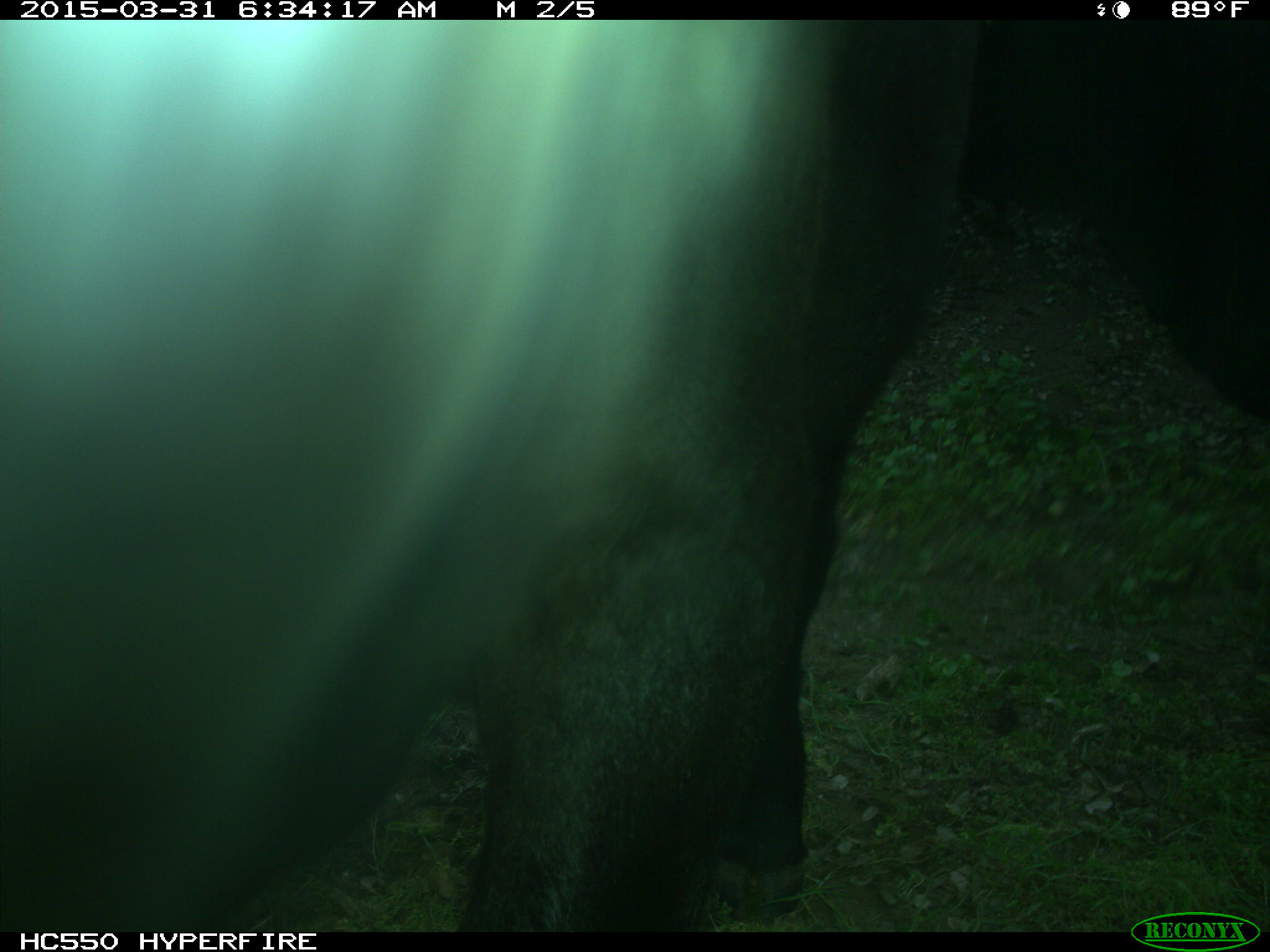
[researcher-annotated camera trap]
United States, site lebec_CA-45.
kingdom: Animalia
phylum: Chordata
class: Mammalia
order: Artiodactyla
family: Bovidae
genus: Bos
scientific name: Bos taurus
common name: domestic cow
Bos taurus (domestic cow).